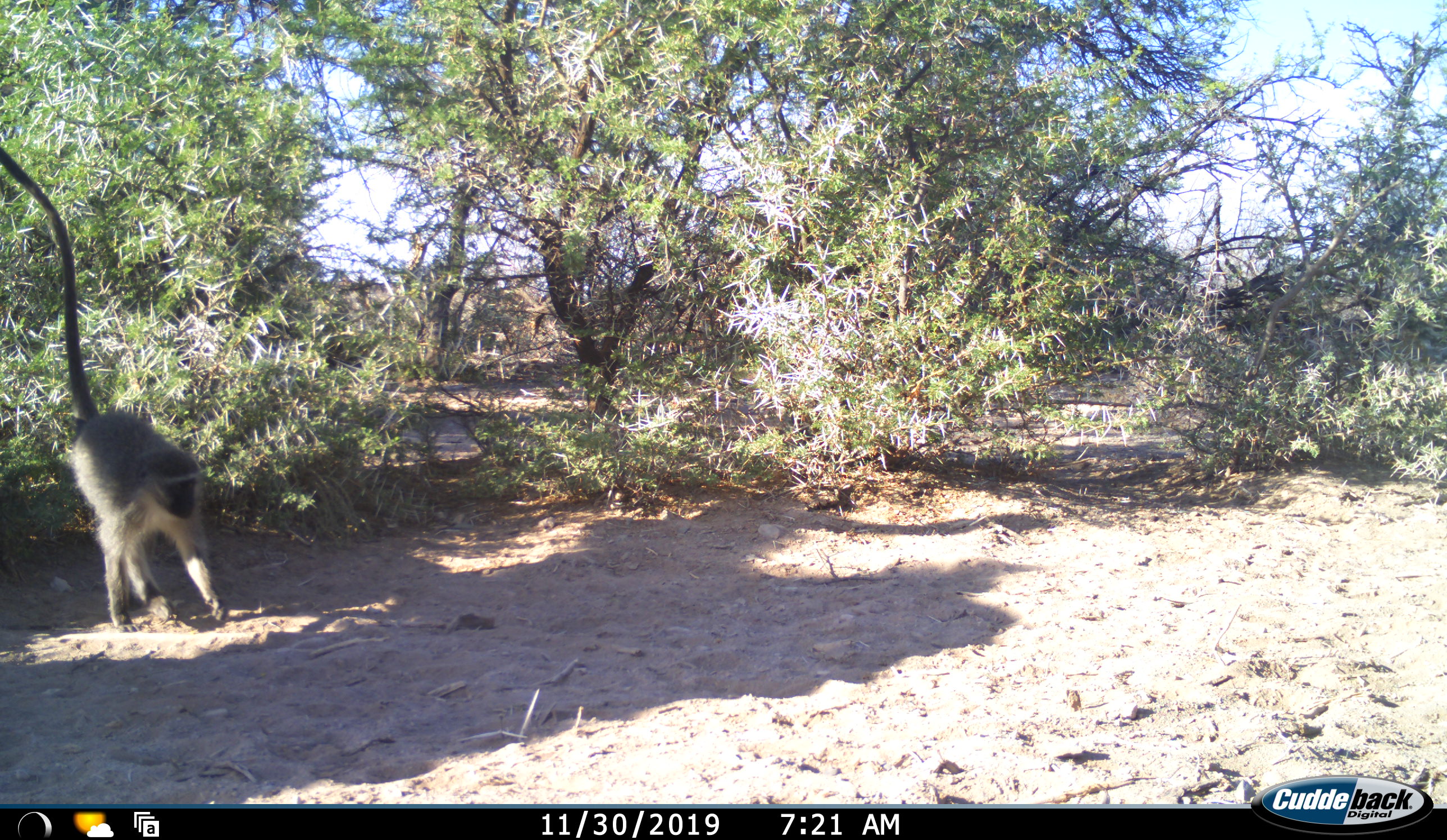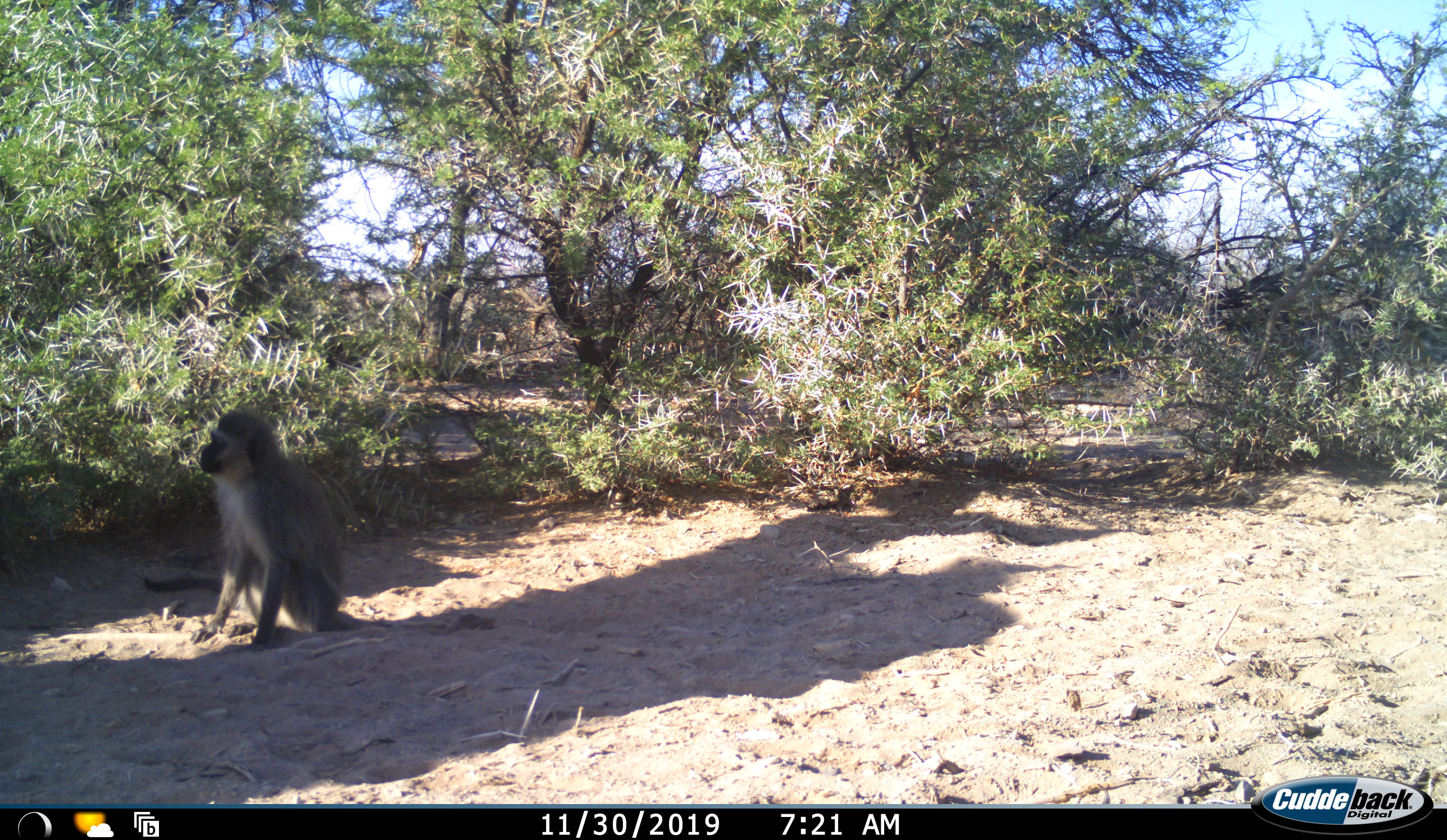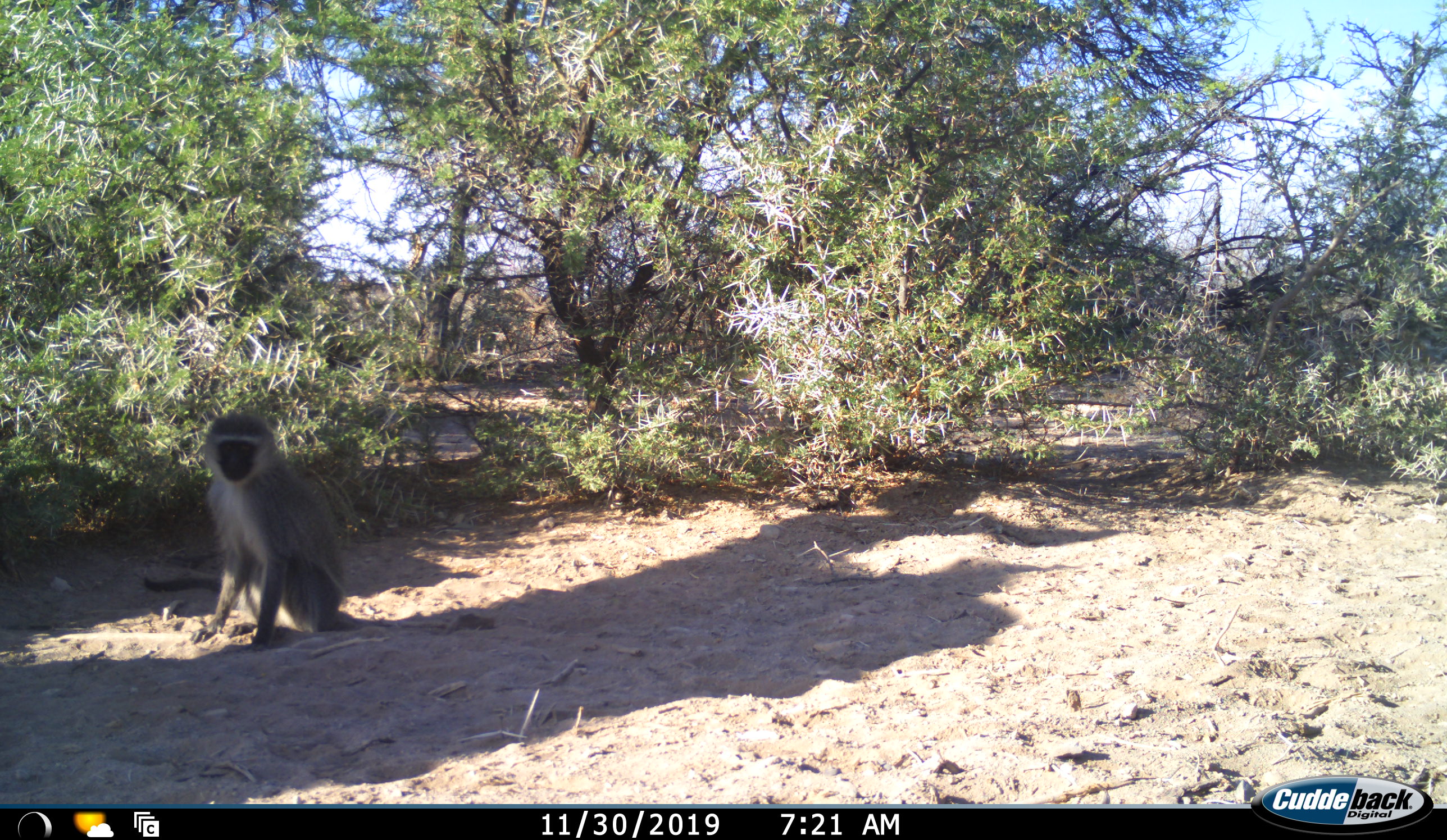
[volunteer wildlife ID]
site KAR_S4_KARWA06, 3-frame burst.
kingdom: Animalia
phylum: Chordata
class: Mammalia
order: Primates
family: Cercopithecidae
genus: Chlorocebus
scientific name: Chlorocebus pygerythrus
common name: vervet monkey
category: monkeyvervet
Monkeyvervet (vervet monkey) (Chlorocebus pygerythrus), count 1. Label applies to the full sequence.